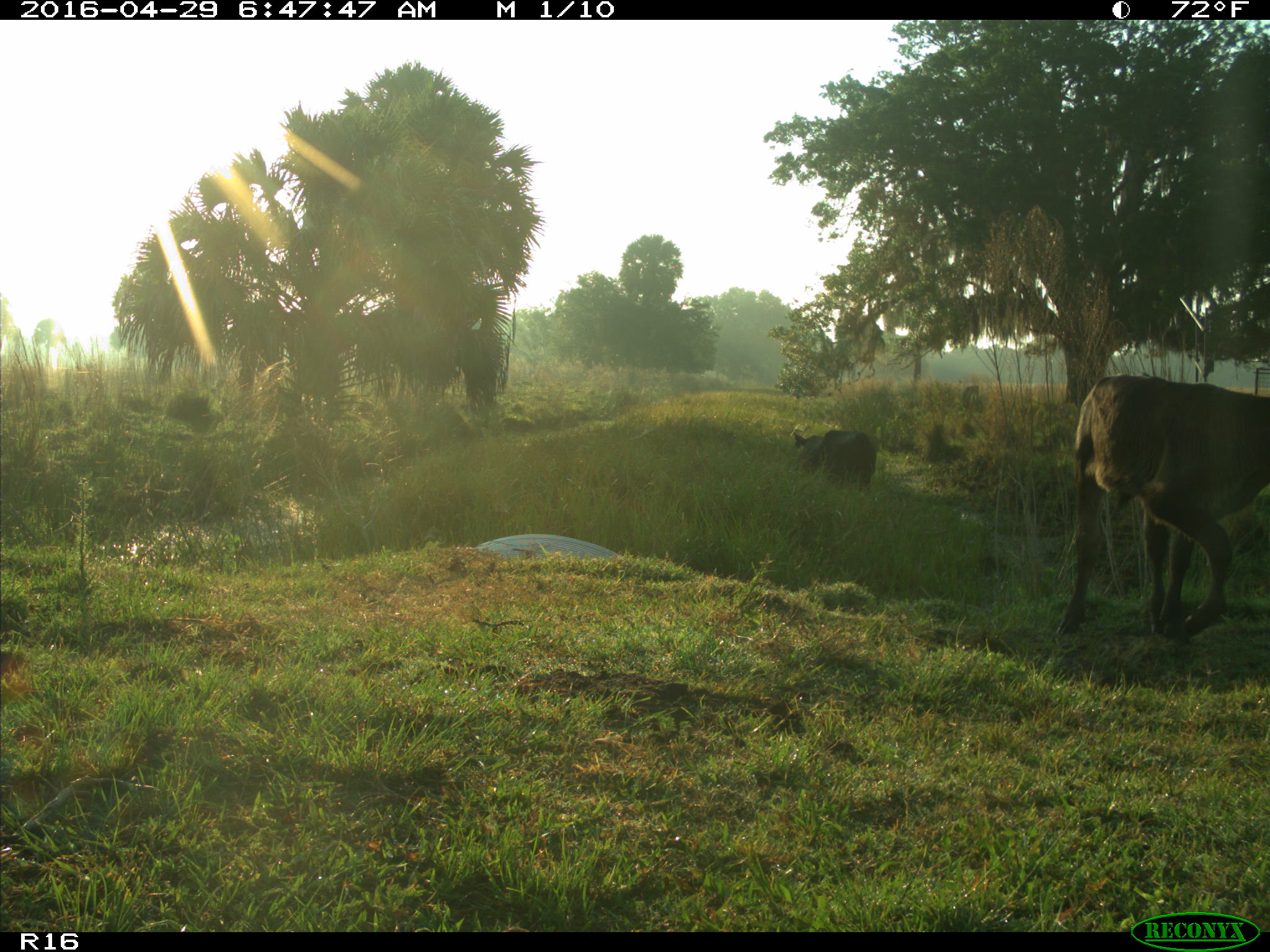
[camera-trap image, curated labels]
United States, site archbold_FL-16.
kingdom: Animalia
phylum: Chordata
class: Mammalia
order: Artiodactyla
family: Bovidae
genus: Bos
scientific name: Bos taurus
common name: domestic cow